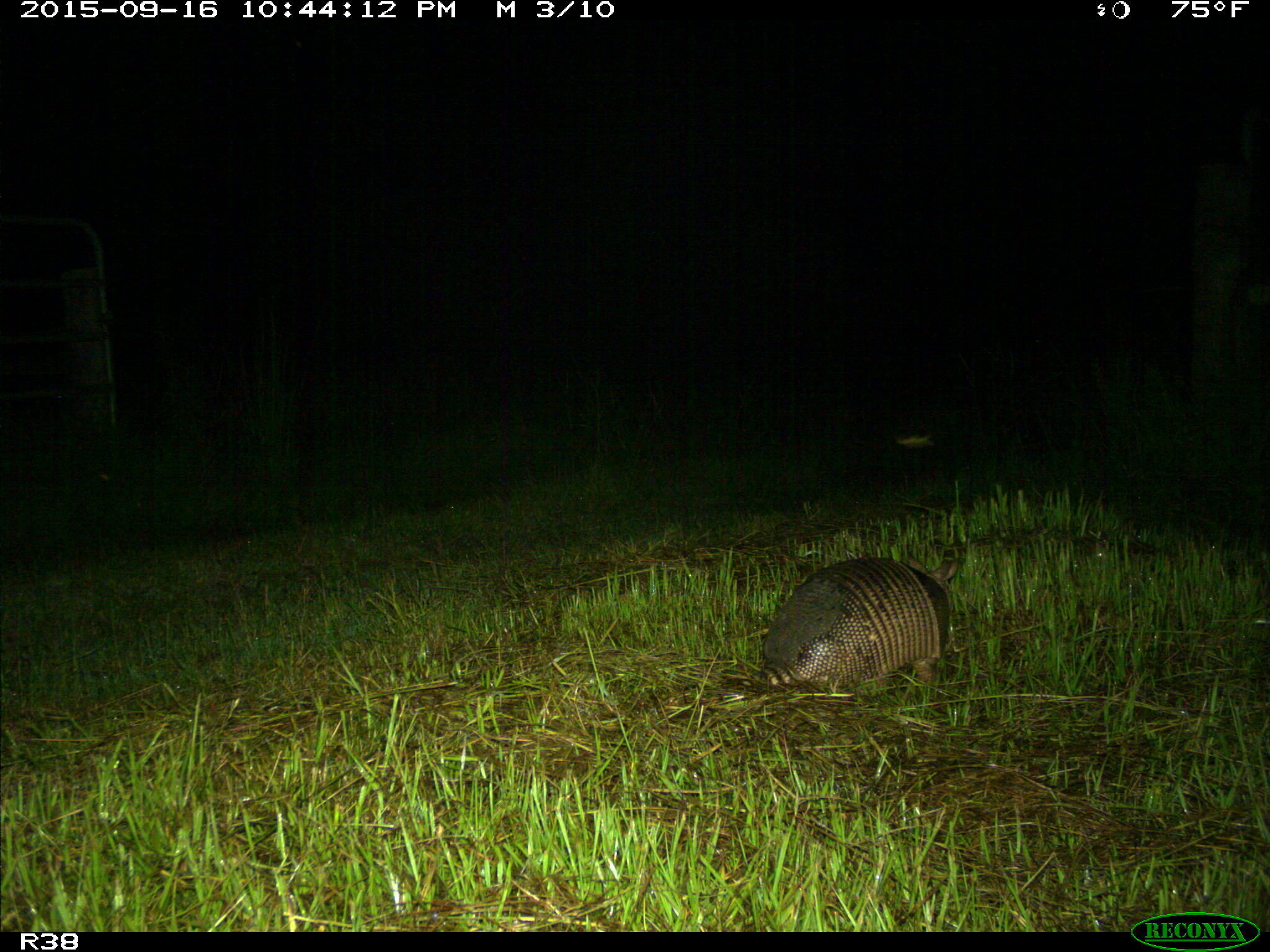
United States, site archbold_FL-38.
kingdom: Animalia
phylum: Chordata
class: Mammalia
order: Cingulata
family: Dasypodidae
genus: Dasypus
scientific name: Dasypus novemcinctus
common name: nine-banded armadillo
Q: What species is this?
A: Dasypus novemcinctus (nine-banded armadillo).